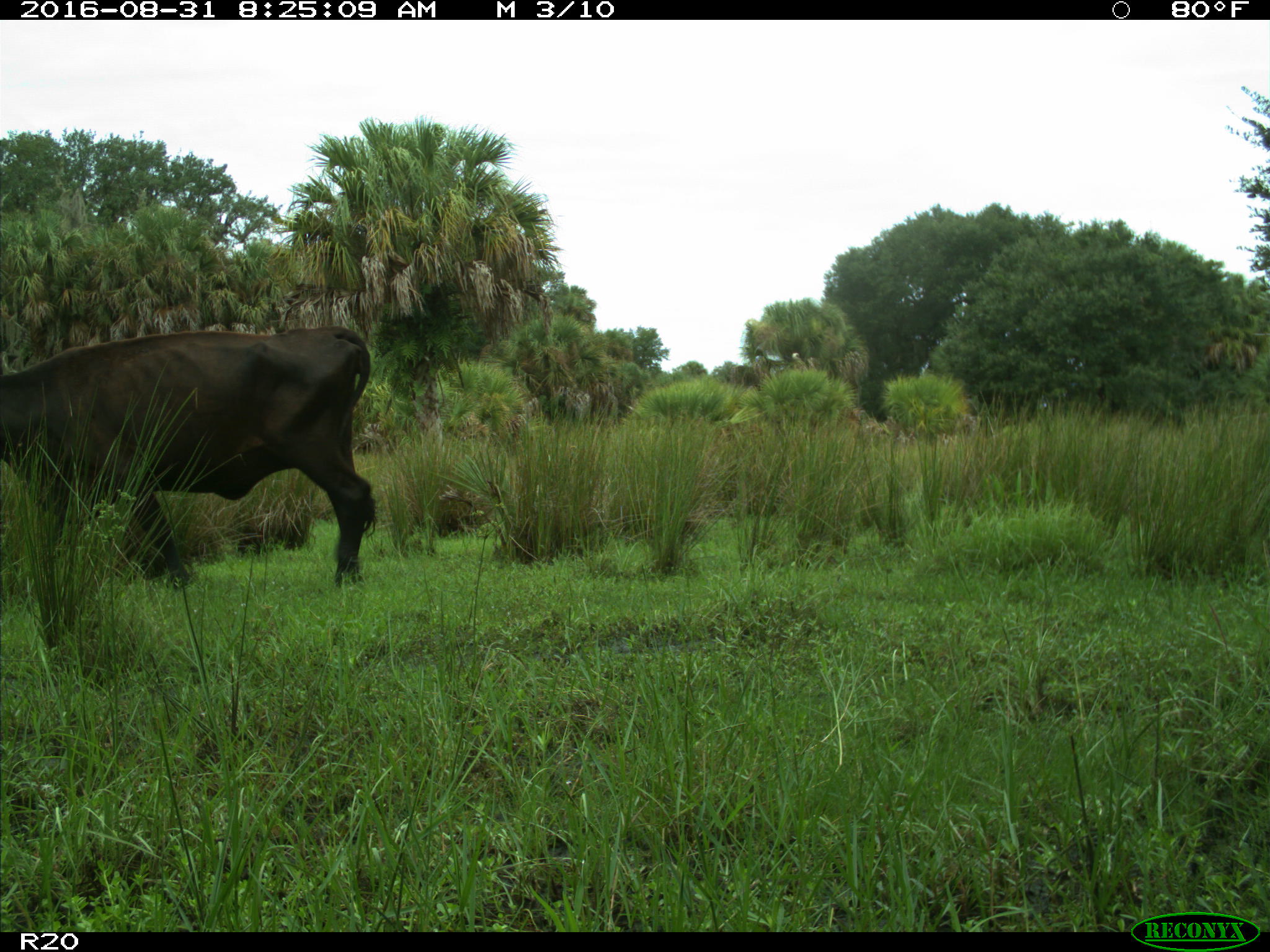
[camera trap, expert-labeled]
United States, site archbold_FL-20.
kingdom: Animalia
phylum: Chordata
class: Mammalia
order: Artiodactyla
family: Bovidae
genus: Bos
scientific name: Bos taurus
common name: domestic cow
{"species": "Bos taurus (domestic cow)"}